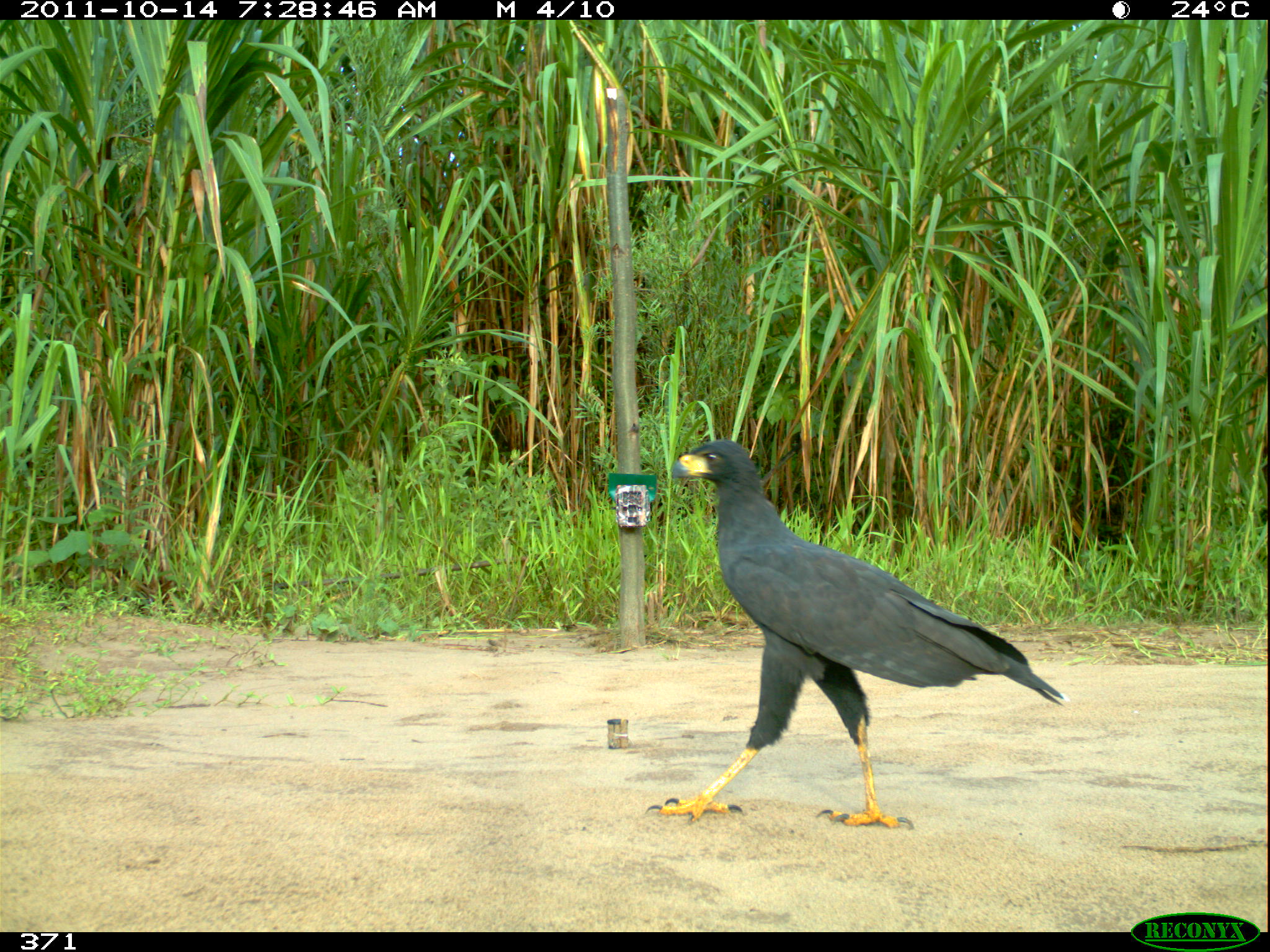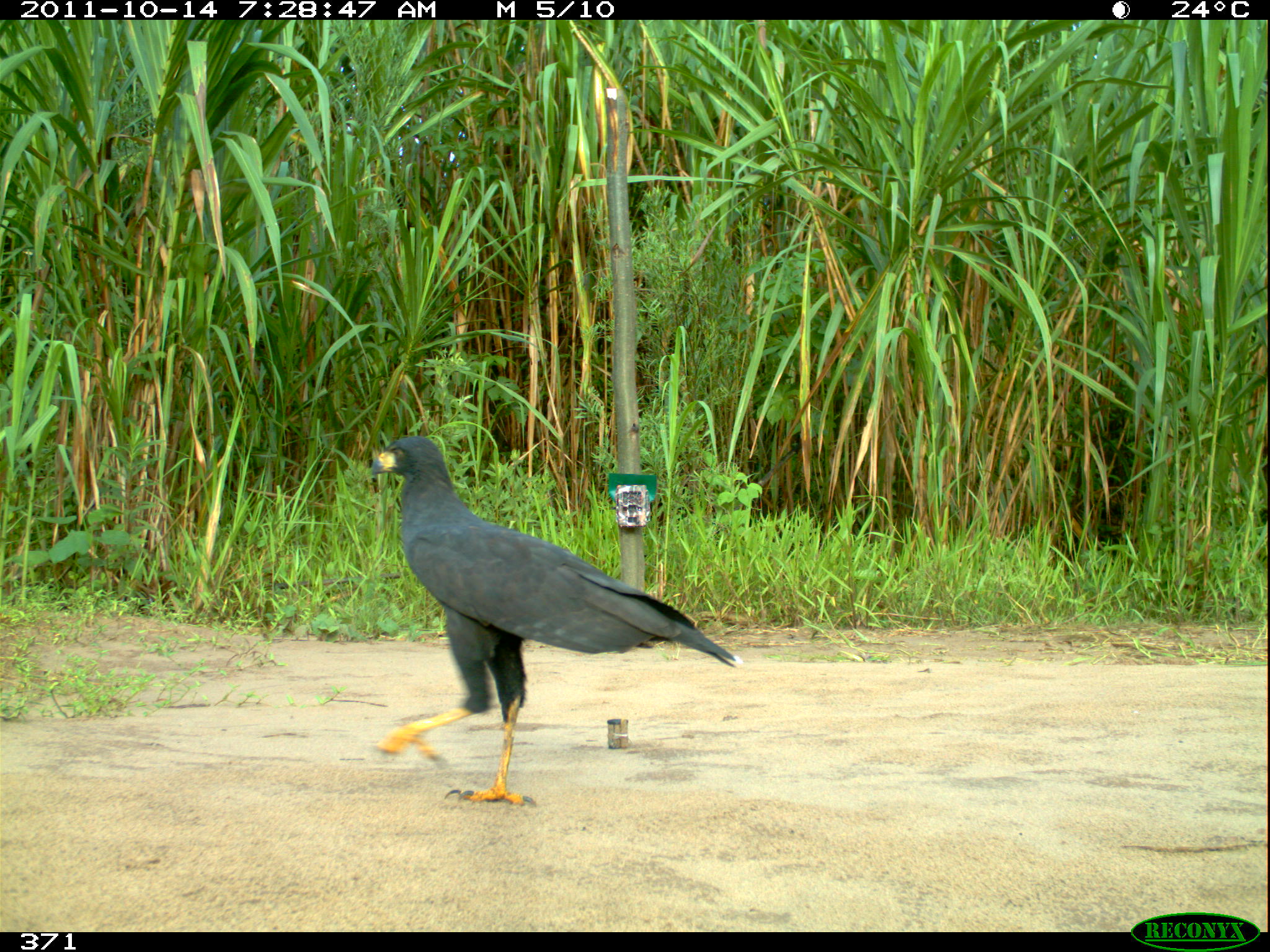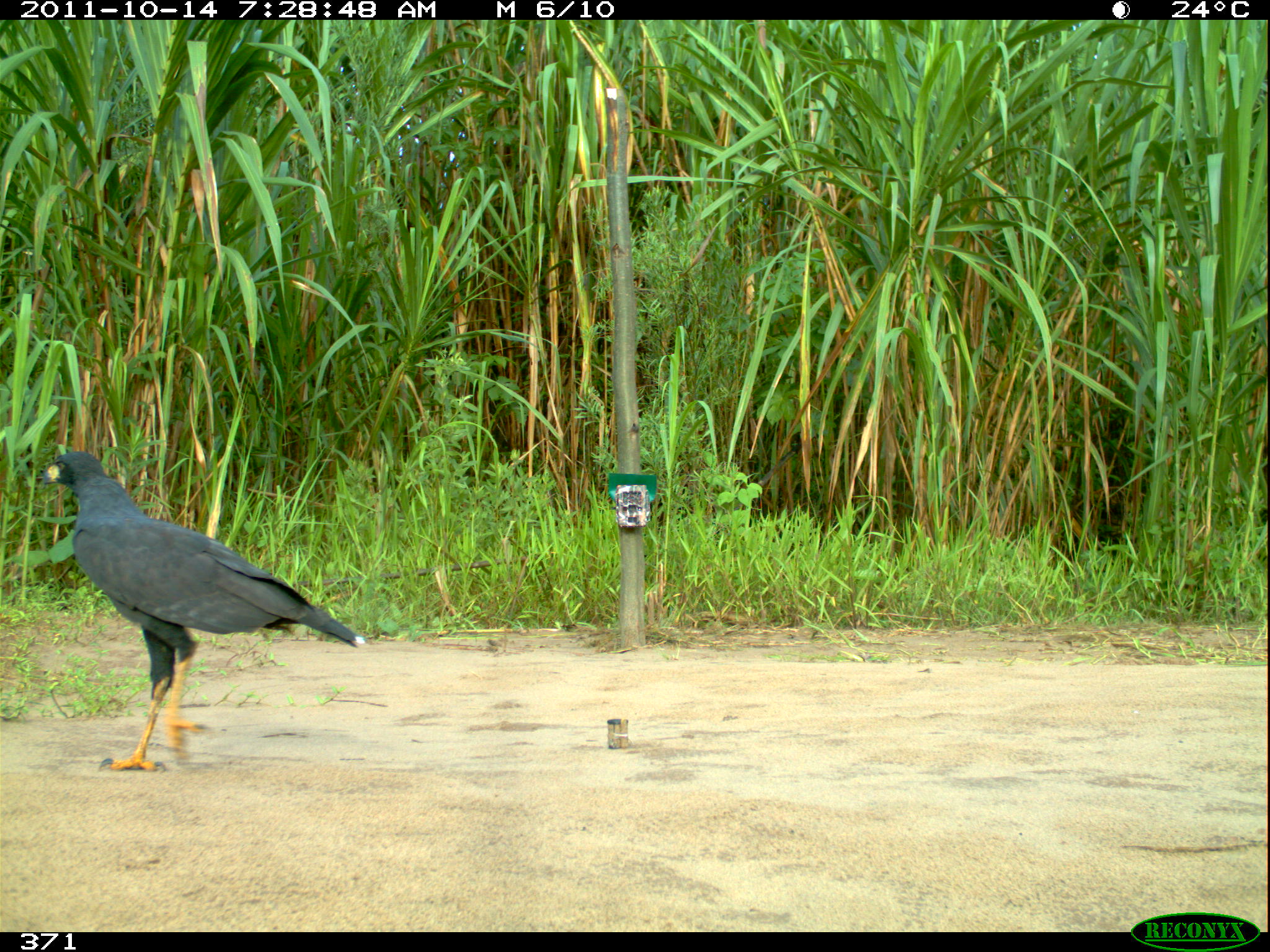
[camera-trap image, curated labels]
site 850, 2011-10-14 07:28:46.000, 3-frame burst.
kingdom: Animalia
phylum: Chordata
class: Aves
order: Accipitriformes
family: Accipitridae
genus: Buteogallus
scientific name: Buteogallus urubitinga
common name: great black hawk